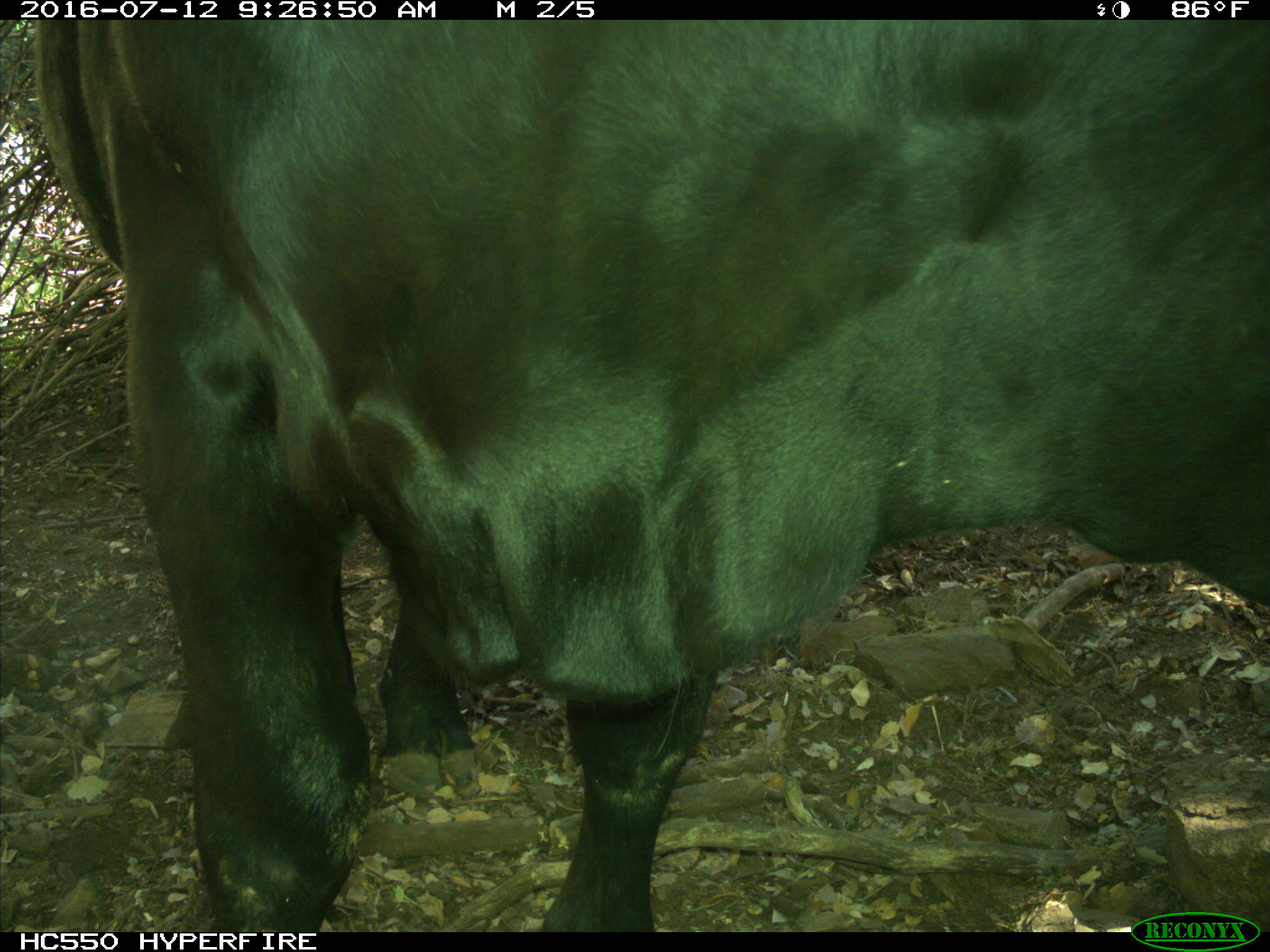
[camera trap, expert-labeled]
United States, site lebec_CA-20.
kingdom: Animalia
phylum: Chordata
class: Mammalia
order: Artiodactyla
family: Bovidae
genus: Bos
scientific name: Bos taurus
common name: domestic cow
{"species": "Bos taurus (domestic cow)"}